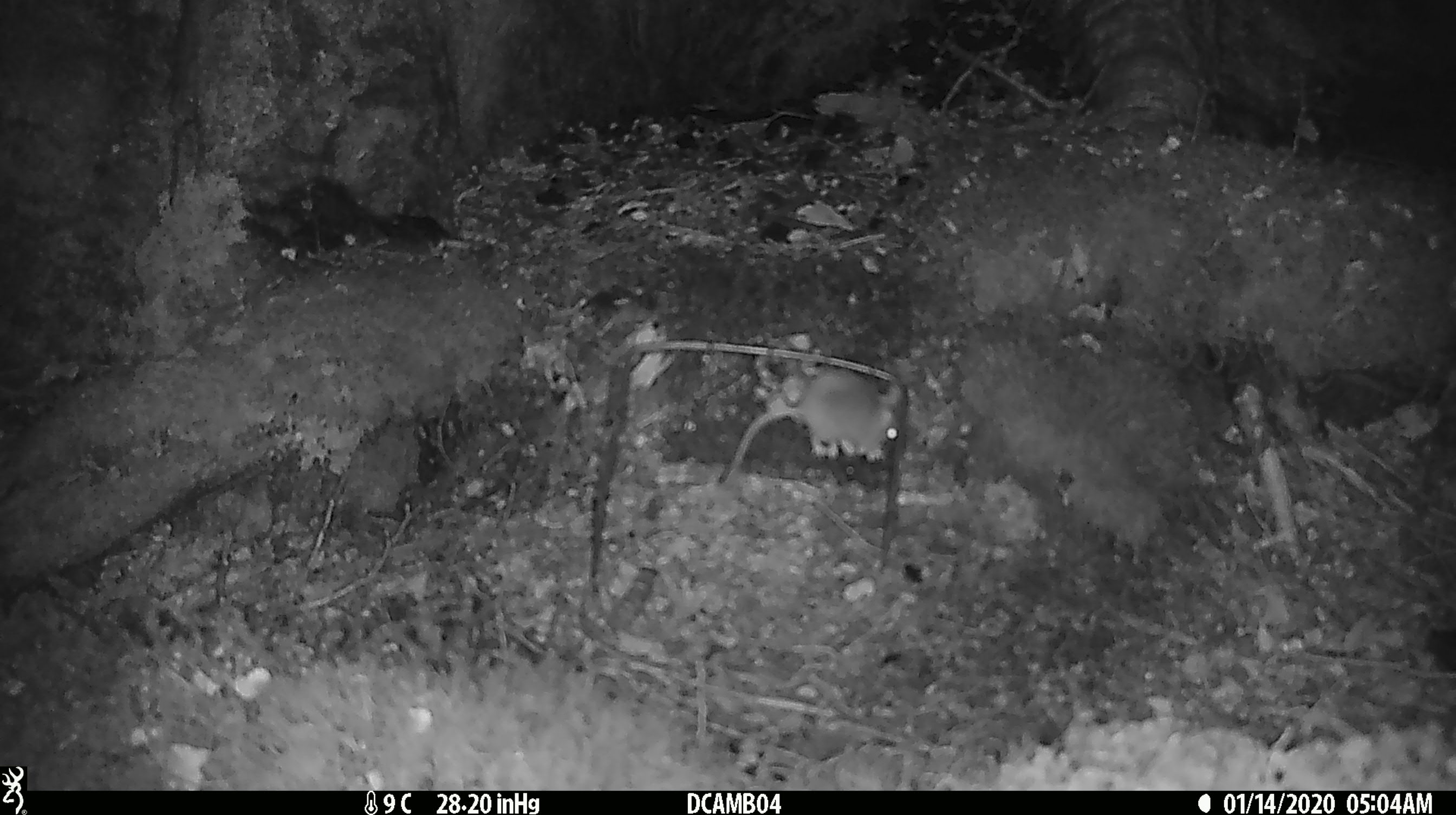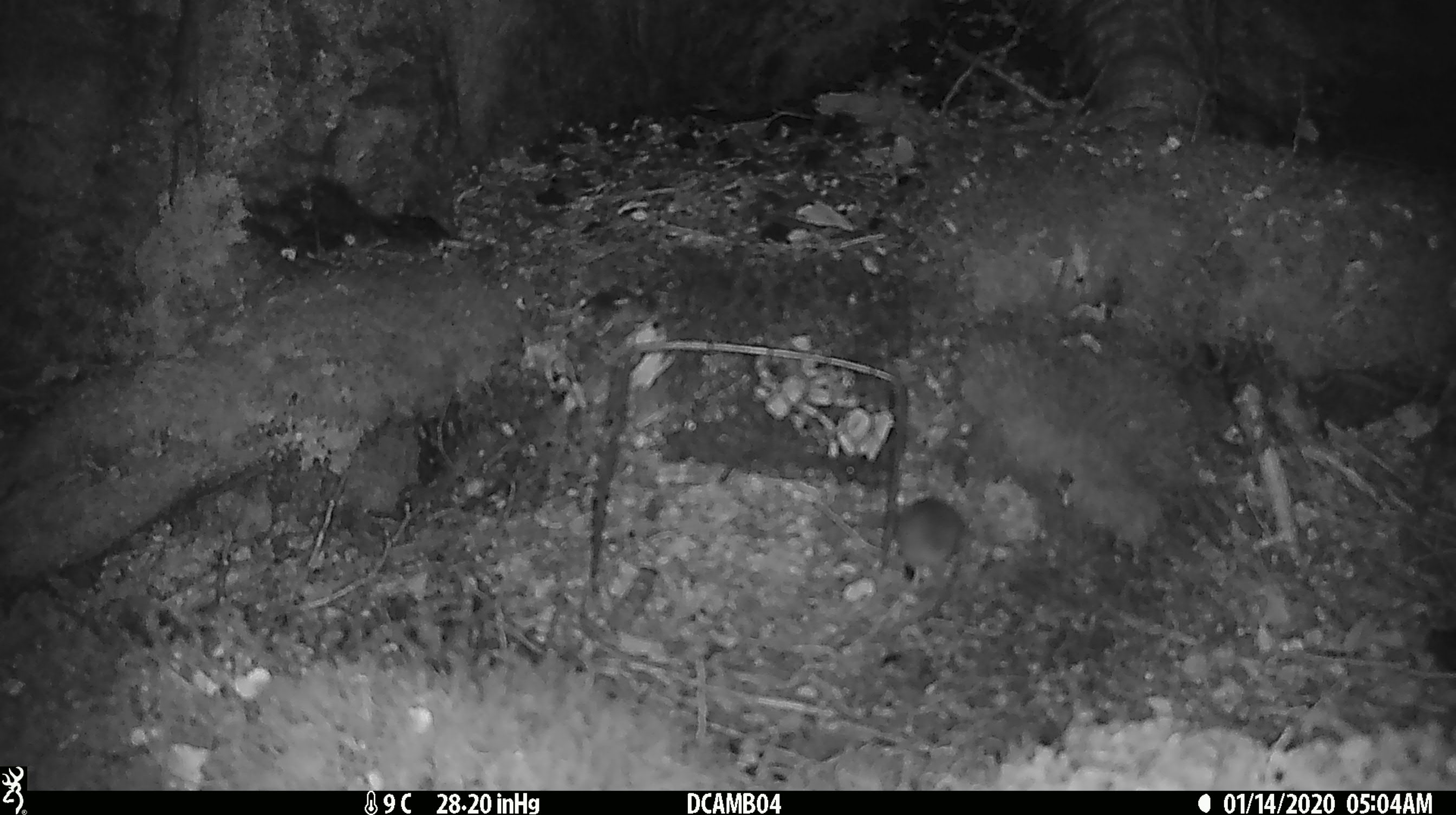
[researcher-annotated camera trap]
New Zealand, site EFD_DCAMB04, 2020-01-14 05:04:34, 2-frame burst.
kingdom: Animalia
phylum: Chordata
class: Mammalia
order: Rodentia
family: Muridae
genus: Mus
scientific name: Mus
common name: mouse